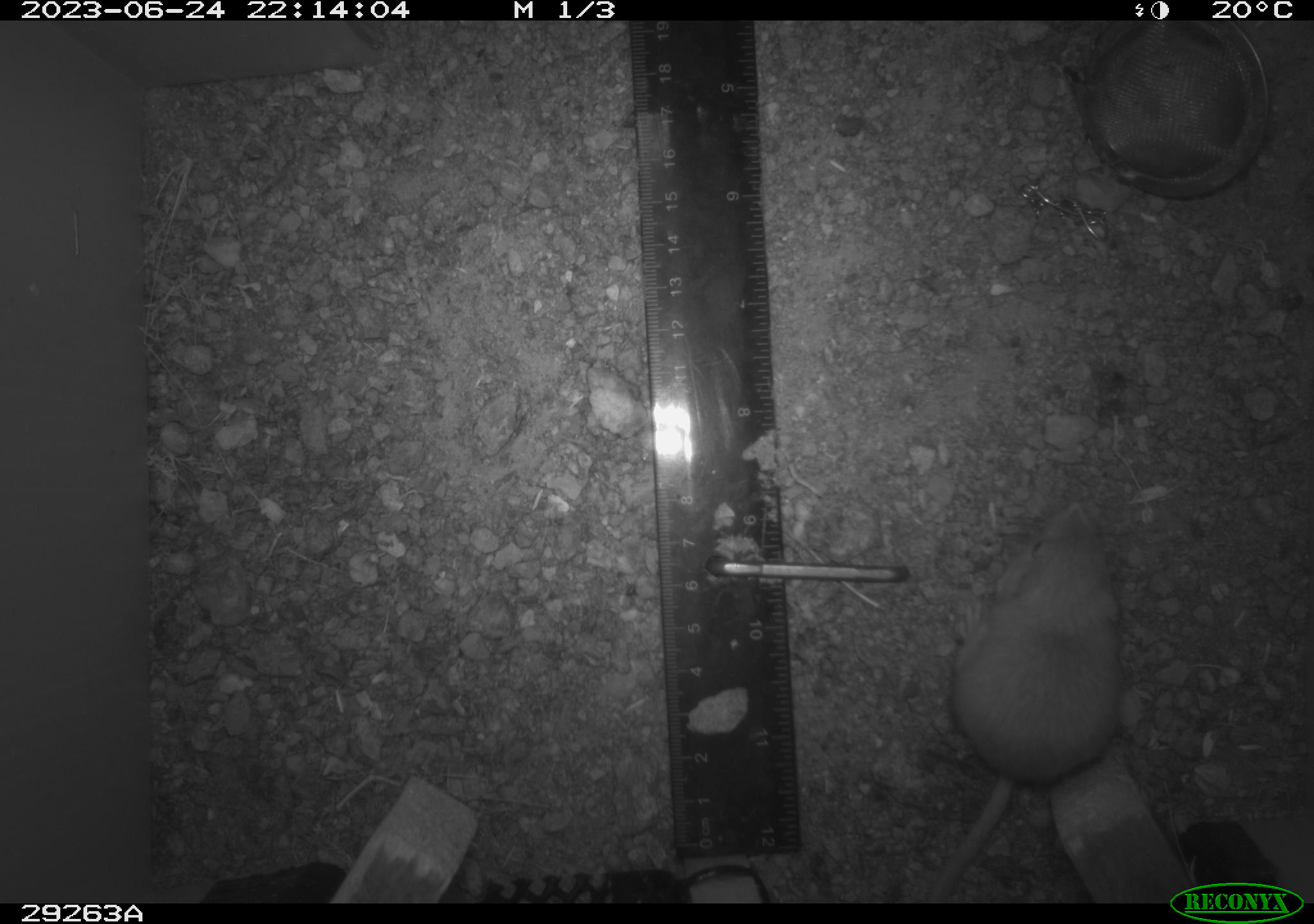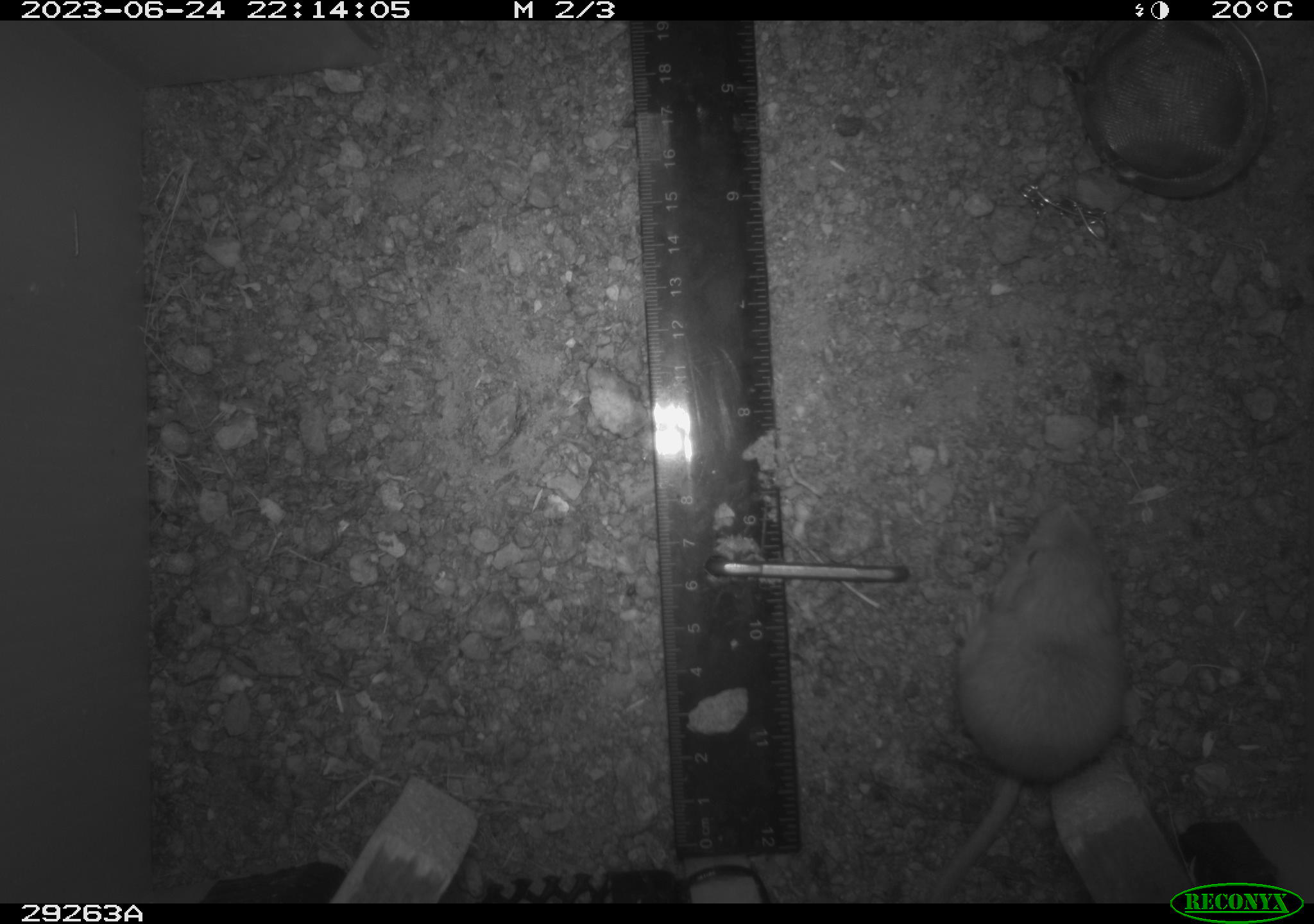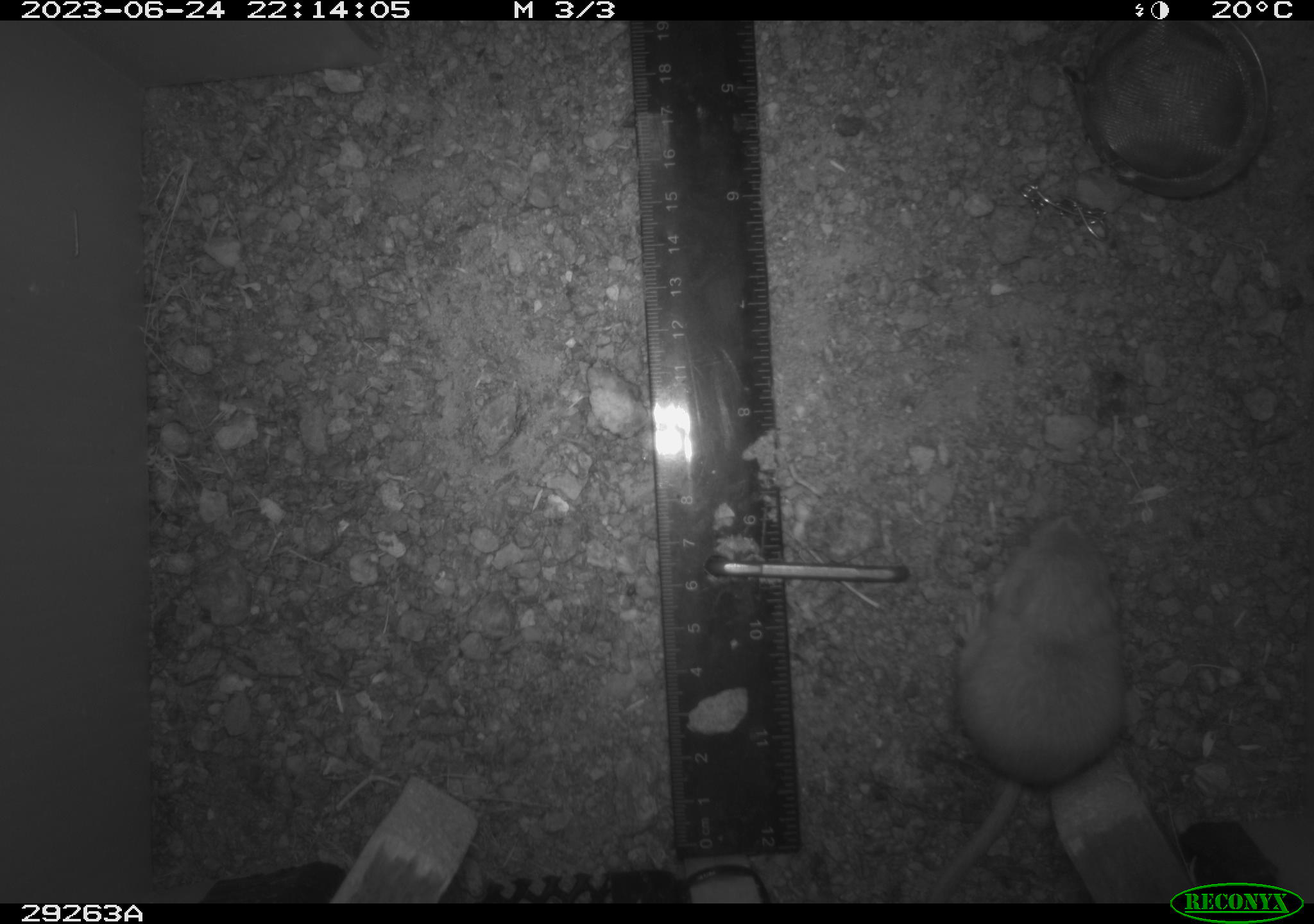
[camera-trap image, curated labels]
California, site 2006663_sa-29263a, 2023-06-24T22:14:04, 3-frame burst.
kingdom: Animalia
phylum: Chordata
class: Mammalia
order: Rodentia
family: Heteromyidae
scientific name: Heteromyidae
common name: kangaroo rats and pocket mice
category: heteromyidae family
Heteromyidae family (kangaroo rats and pocket mice) (Heteromyidae).